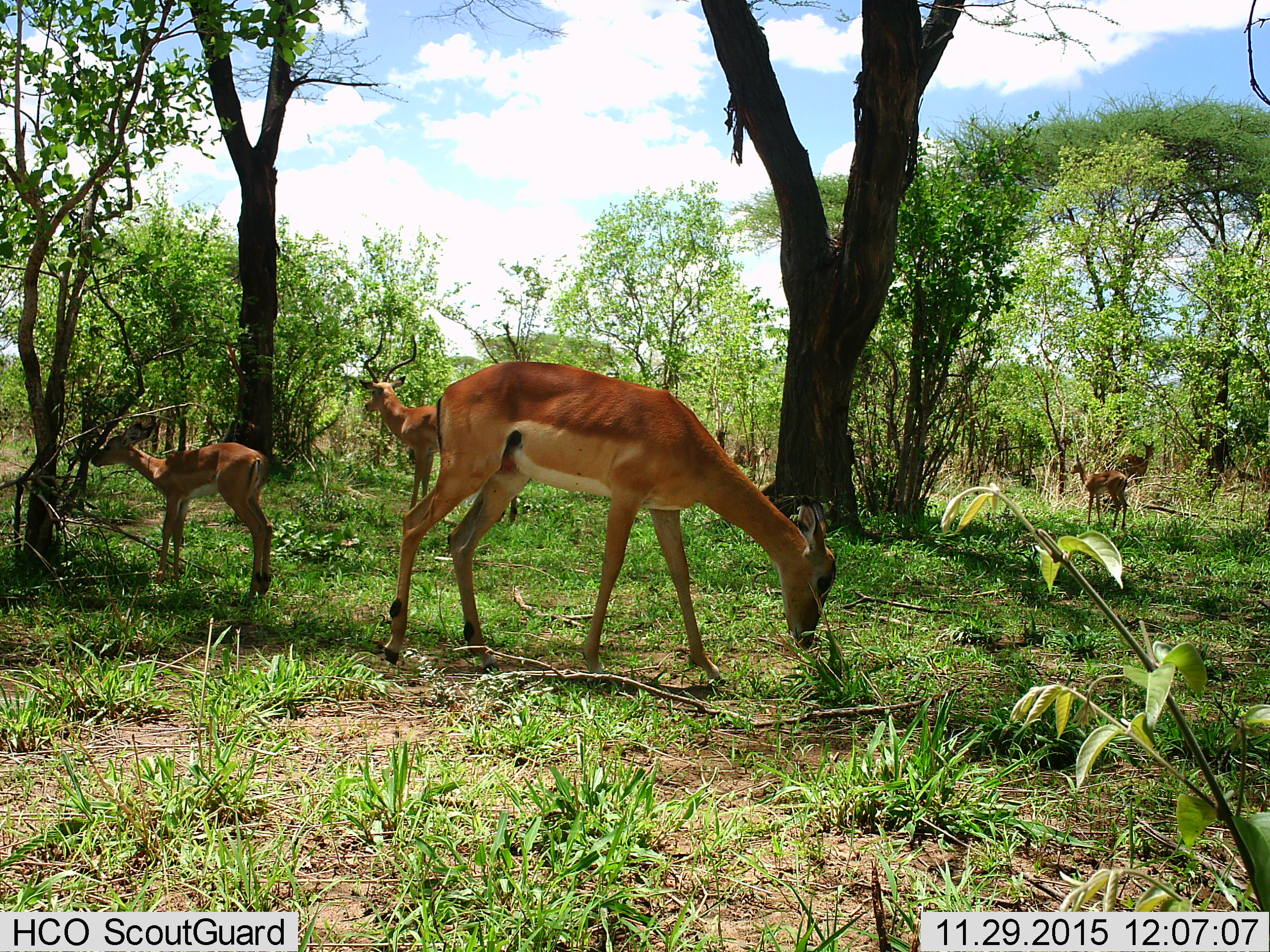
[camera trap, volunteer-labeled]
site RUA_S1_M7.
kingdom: Animalia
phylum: Chordata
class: Mammalia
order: Artiodactyla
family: Bovidae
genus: Aepyceros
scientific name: Aepyceros melampus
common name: impala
Impala (Aepyceros melampus), count 5. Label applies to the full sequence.